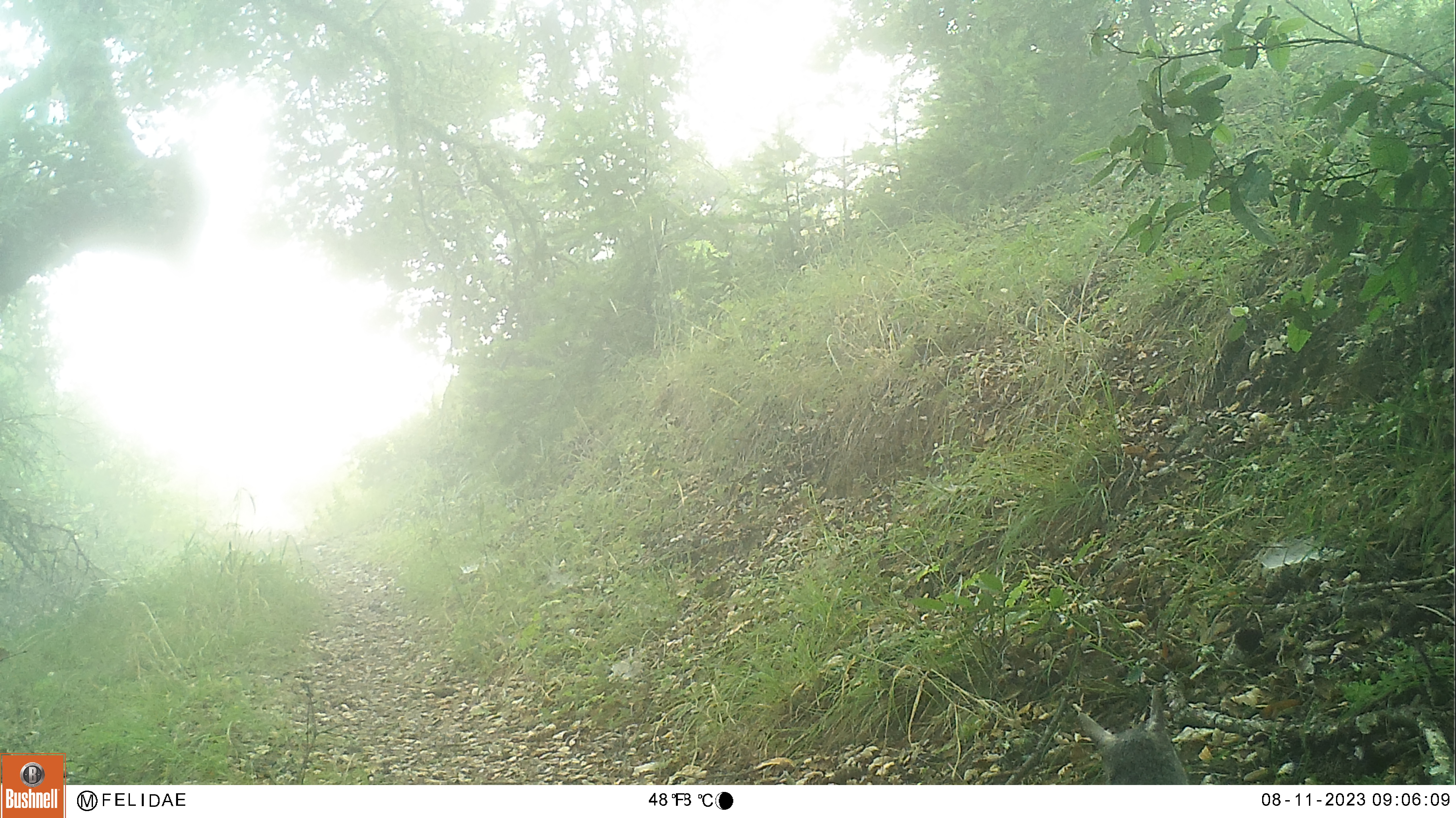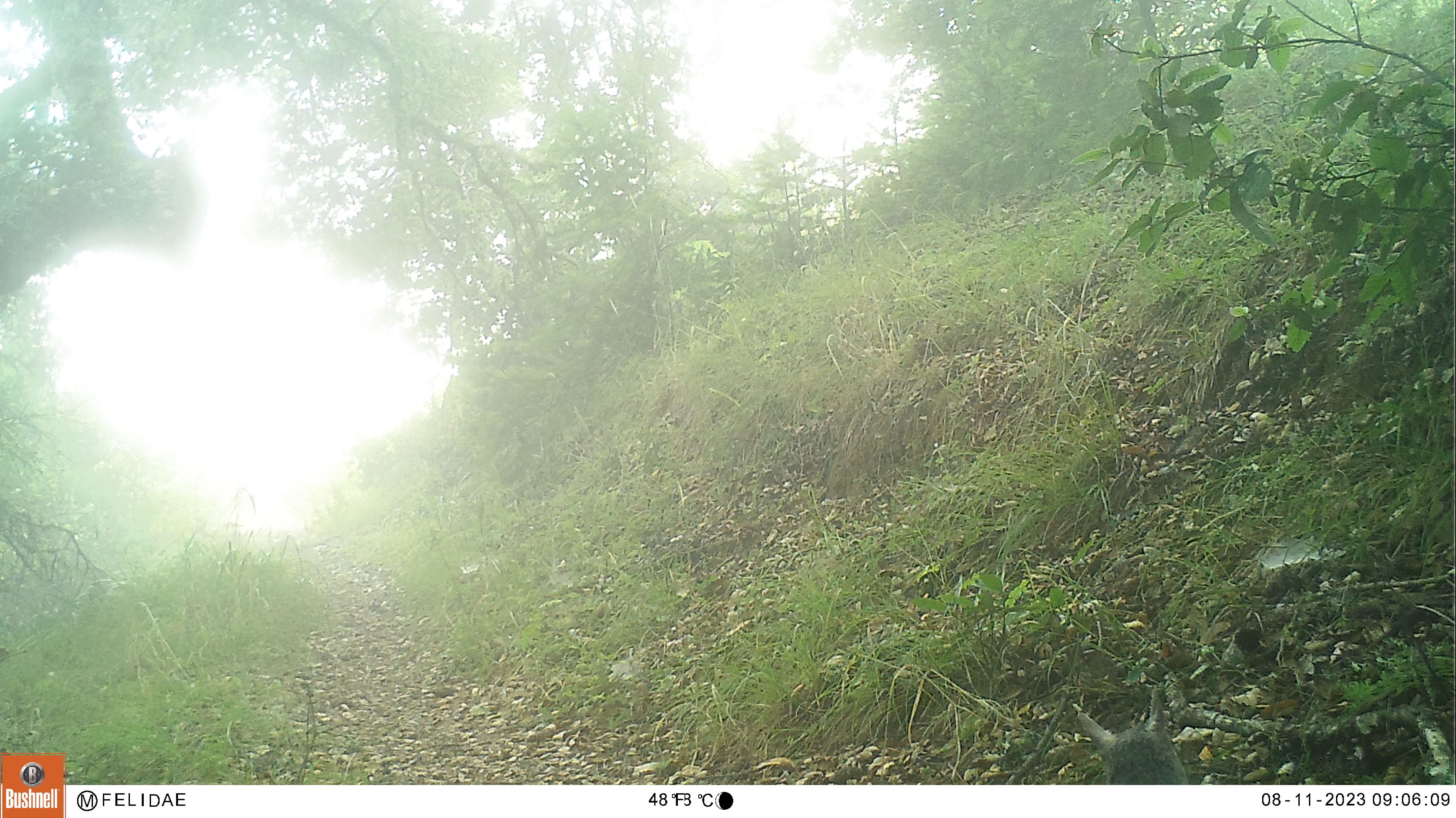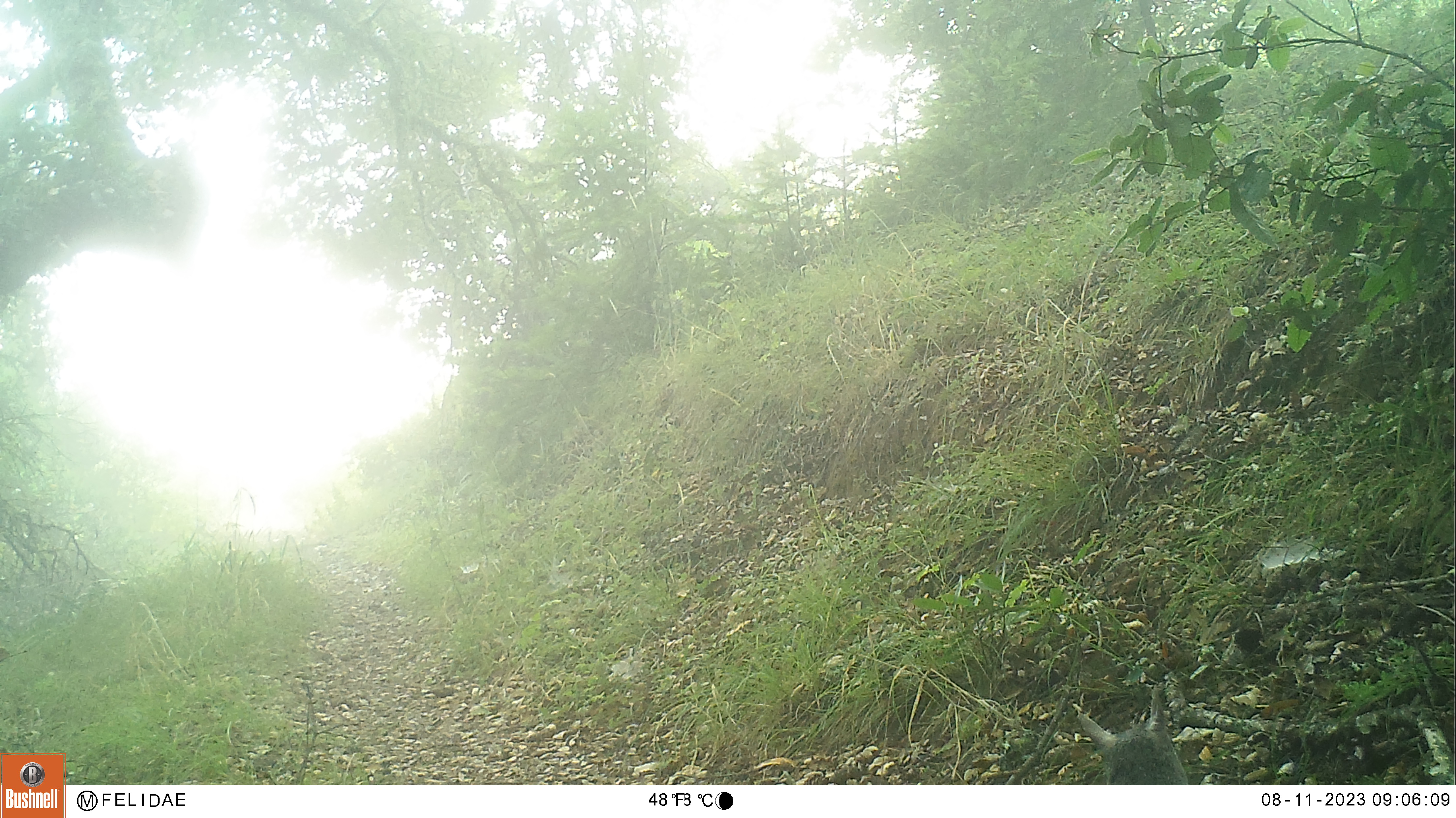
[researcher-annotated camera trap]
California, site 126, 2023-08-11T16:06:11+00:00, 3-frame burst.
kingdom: Animalia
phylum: Chordata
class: Mammalia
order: Rodentia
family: Sciuridae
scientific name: Sciuridae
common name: squirrel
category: unknown squirrel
Unknown squirrel (squirrel) (Sciuridae).